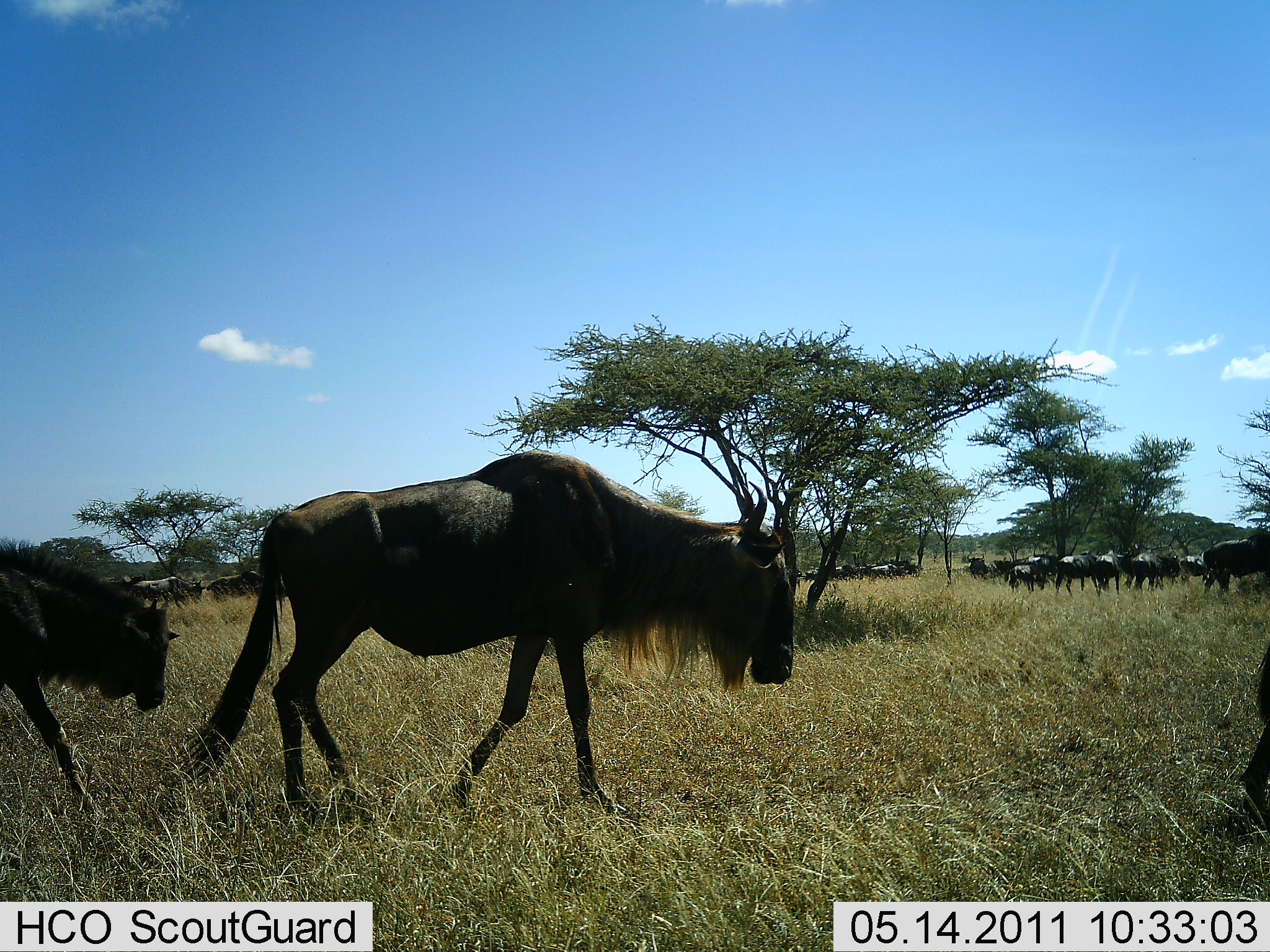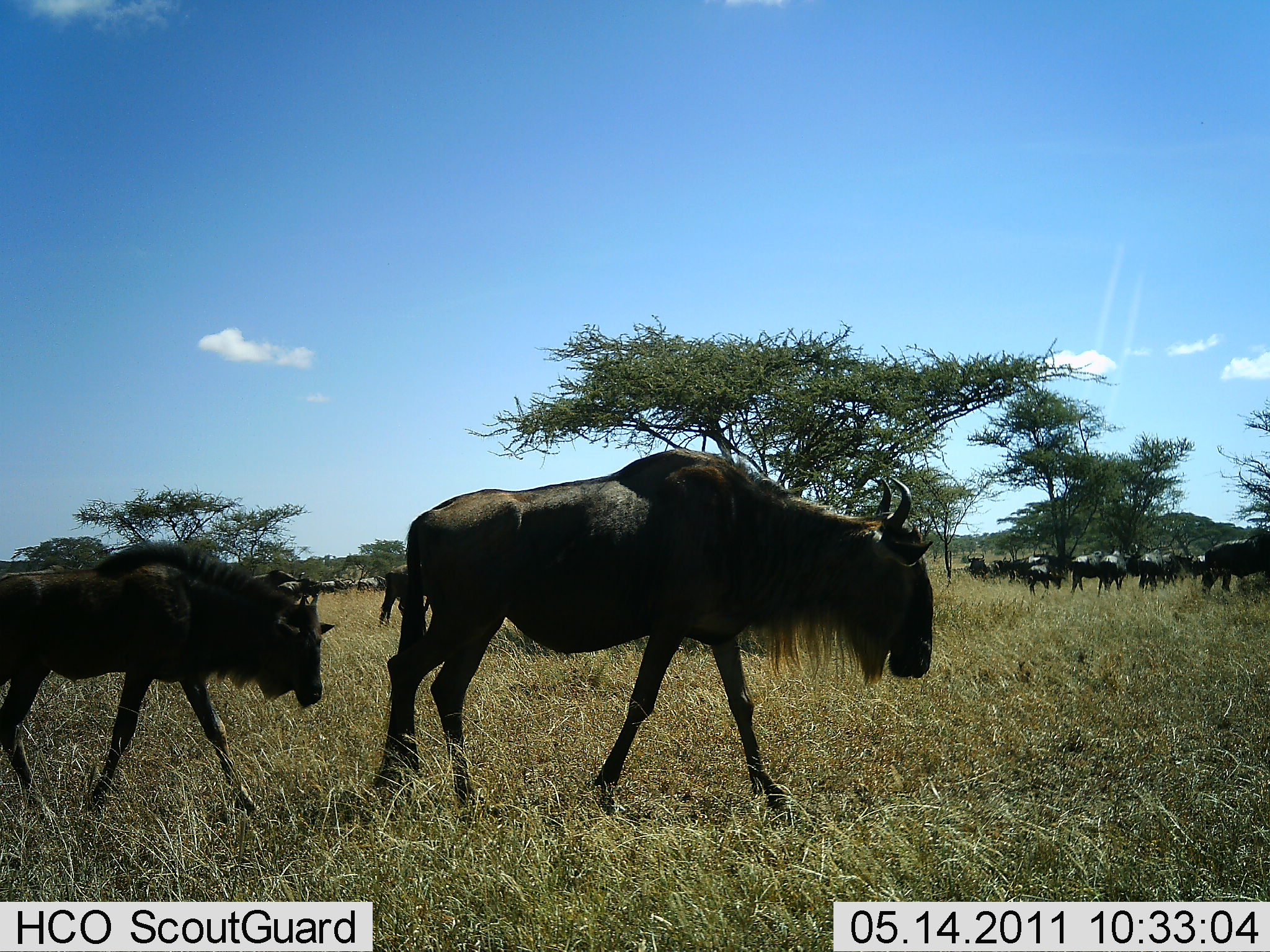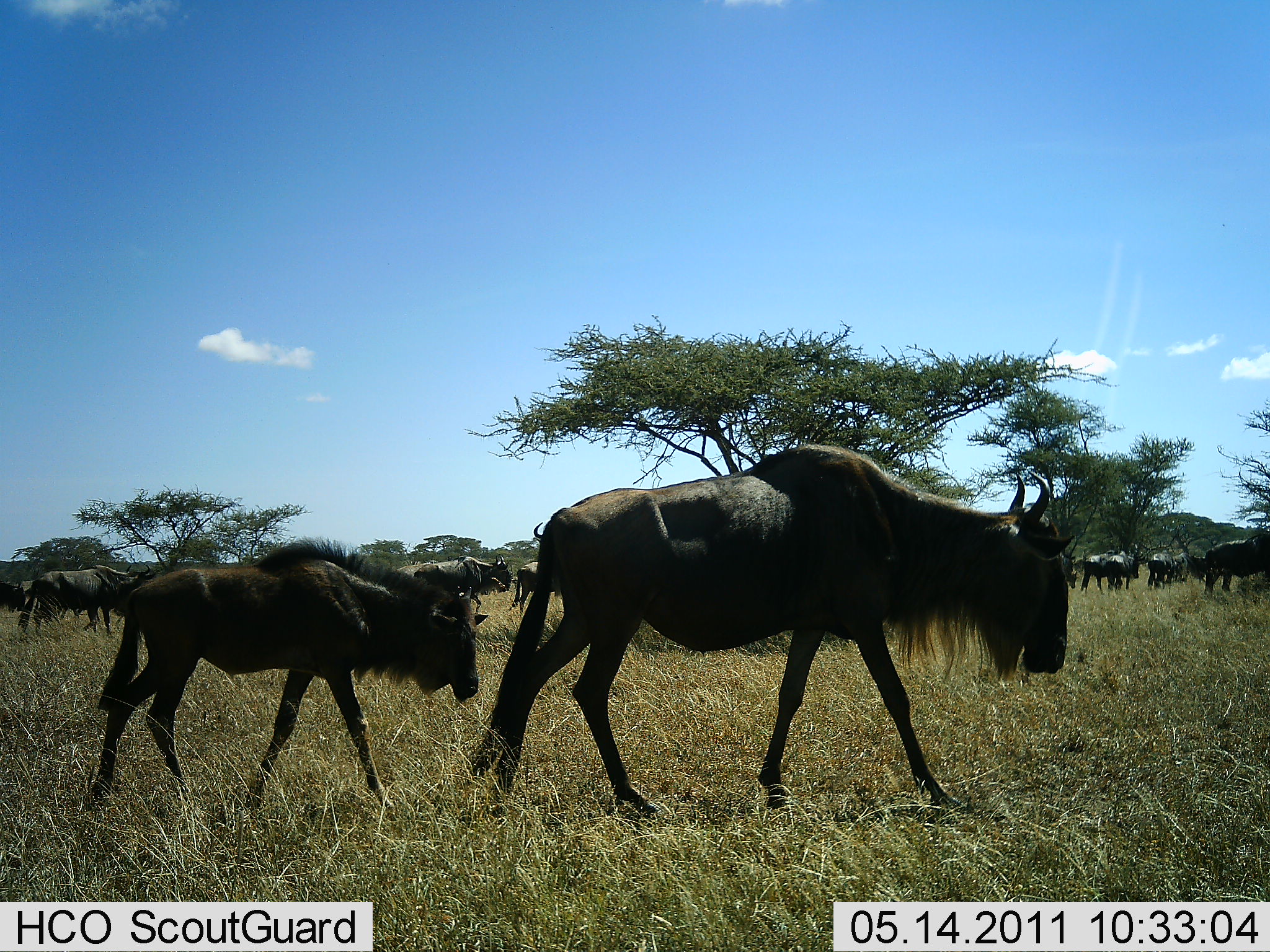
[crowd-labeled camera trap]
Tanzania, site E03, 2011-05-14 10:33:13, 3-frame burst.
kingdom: Animalia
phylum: Chordata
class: Mammalia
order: Artiodactyla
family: Bovidae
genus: Connochaetes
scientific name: Connochaetes taurinus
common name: blue wildebeest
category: wildebeest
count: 11-50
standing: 13%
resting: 0%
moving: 93%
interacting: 0%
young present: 27%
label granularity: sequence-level